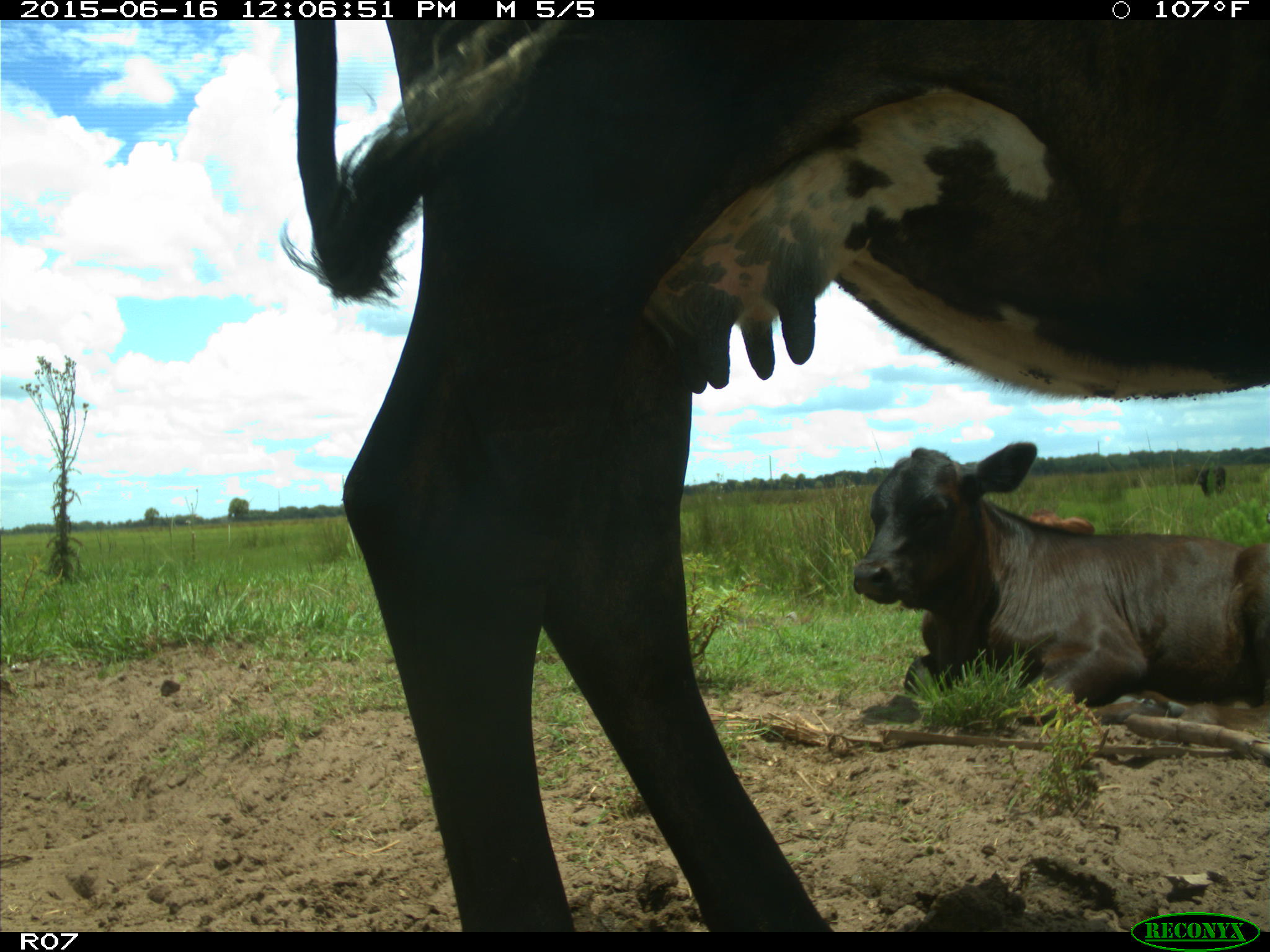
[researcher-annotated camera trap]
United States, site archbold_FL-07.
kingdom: Animalia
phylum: Chordata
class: Mammalia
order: Artiodactyla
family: Bovidae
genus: Bos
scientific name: Bos taurus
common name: domestic cow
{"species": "Bos taurus (domestic cow)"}